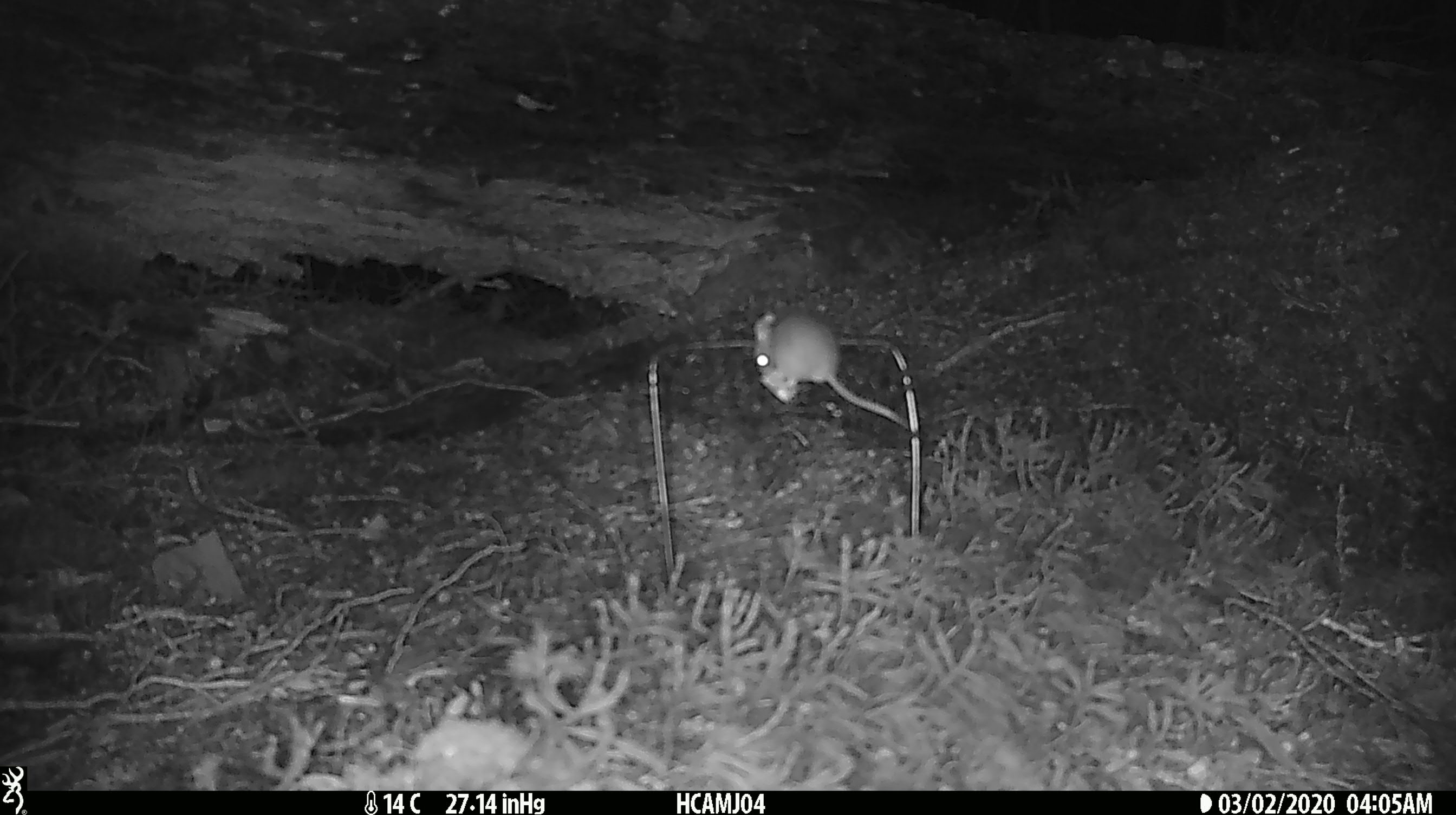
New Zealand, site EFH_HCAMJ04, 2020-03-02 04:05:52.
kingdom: Animalia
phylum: Chordata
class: Mammalia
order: Rodentia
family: Muridae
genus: Mus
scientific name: Mus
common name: mouse